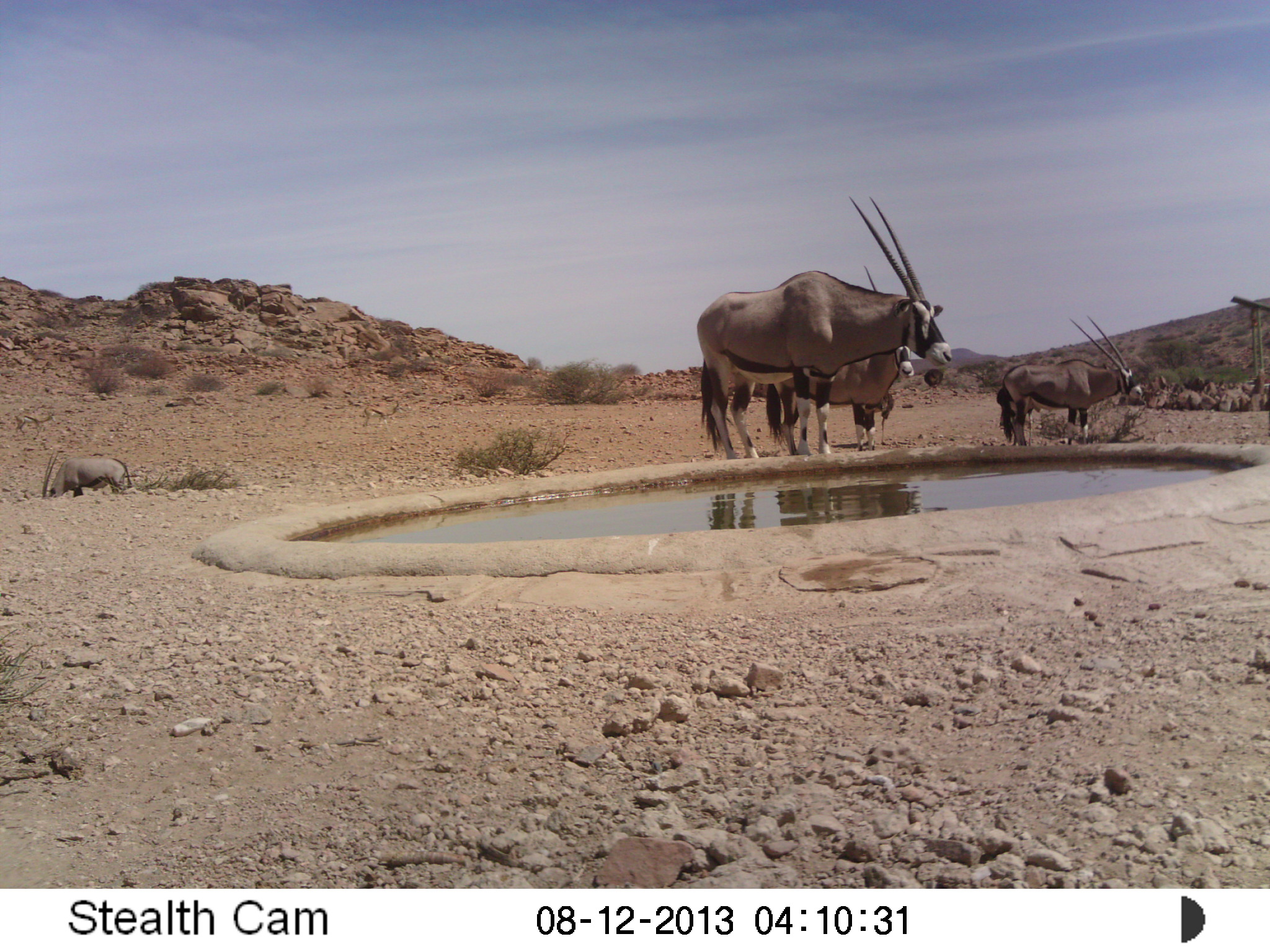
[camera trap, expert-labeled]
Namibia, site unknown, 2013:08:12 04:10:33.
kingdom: Animalia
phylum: Chordata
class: Mammalia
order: Artiodactyla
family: Bovidae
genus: Oryx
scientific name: Oryx gazella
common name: gemsbok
Oryx gazella (gemsbok).